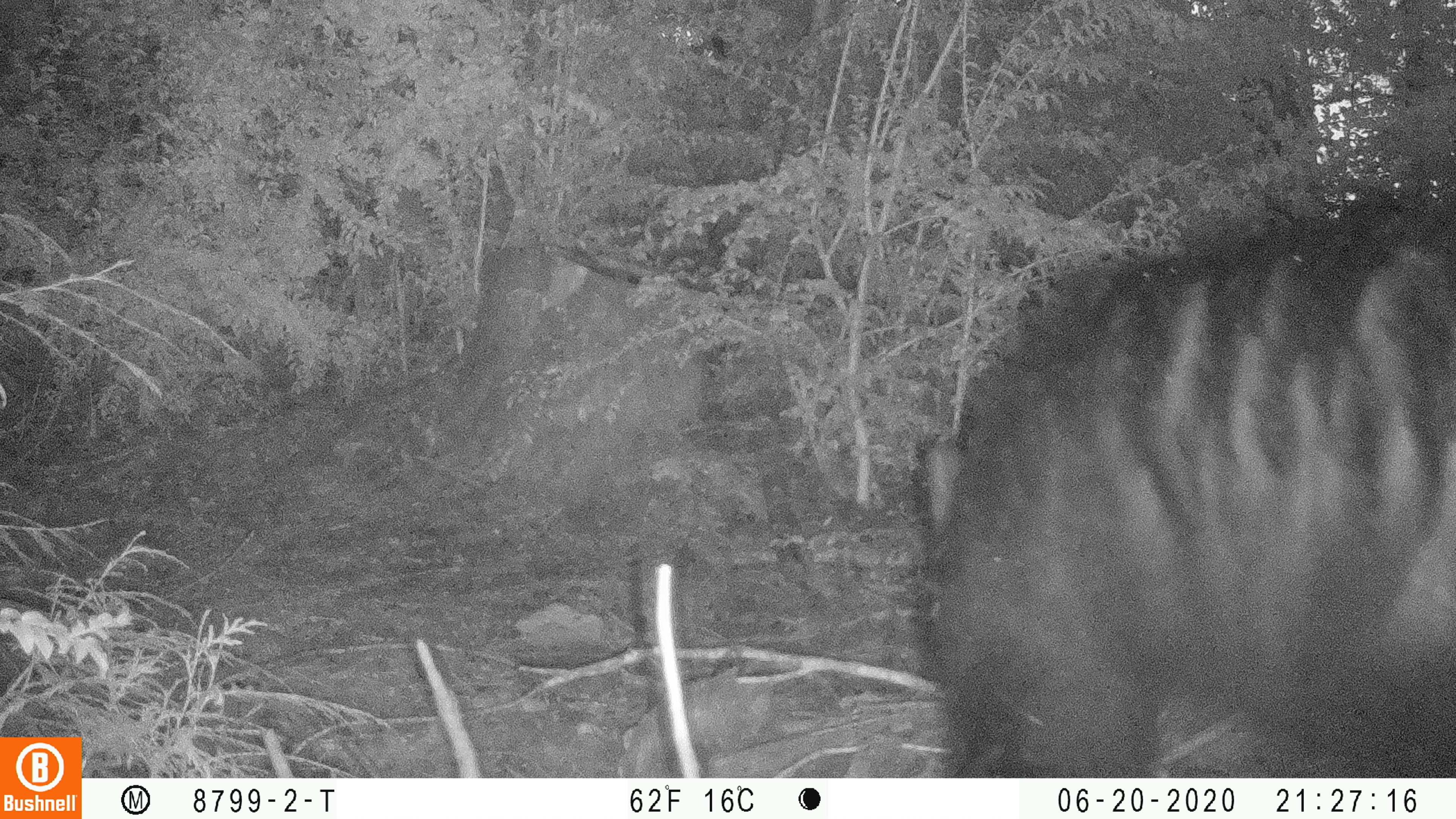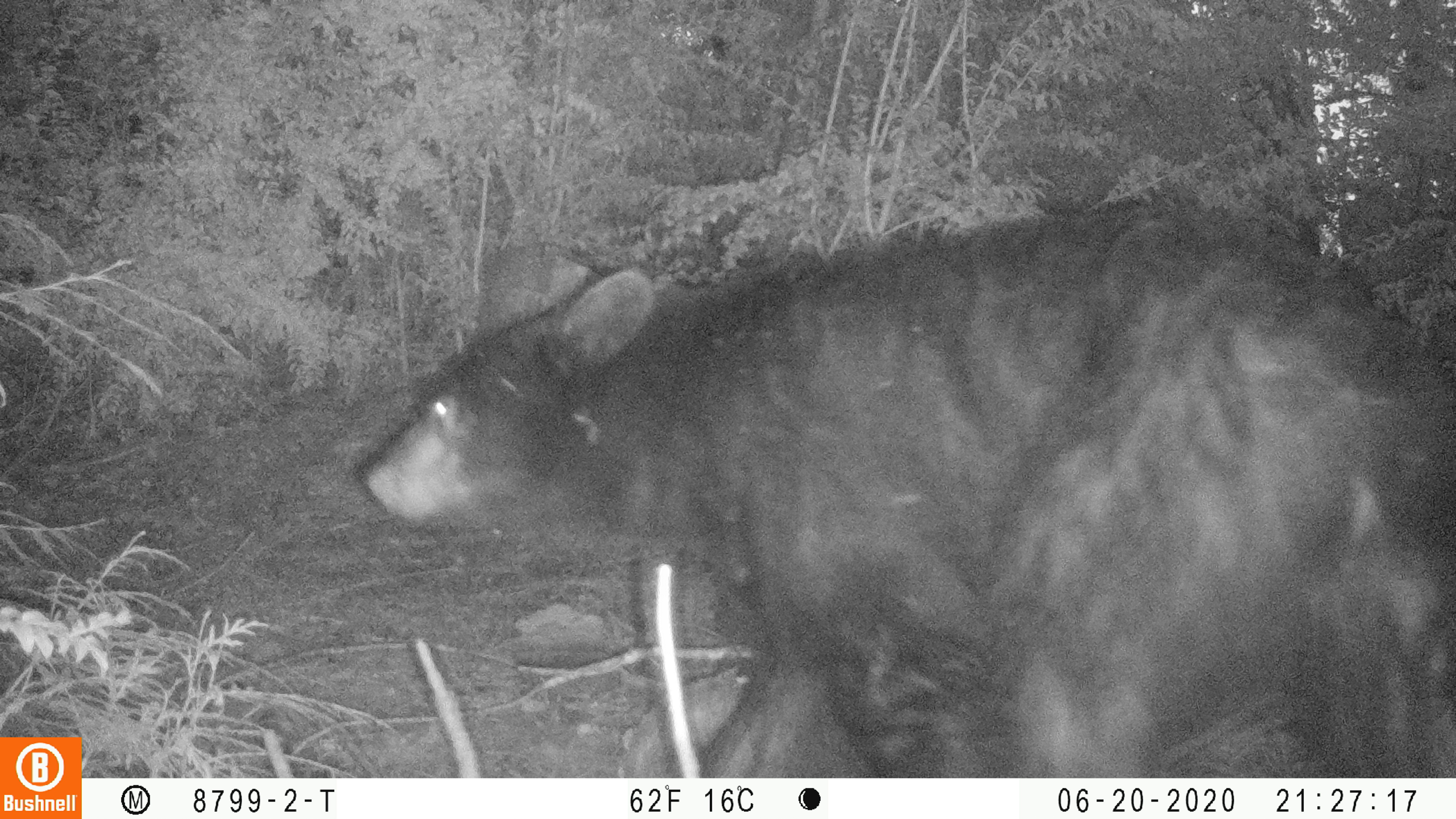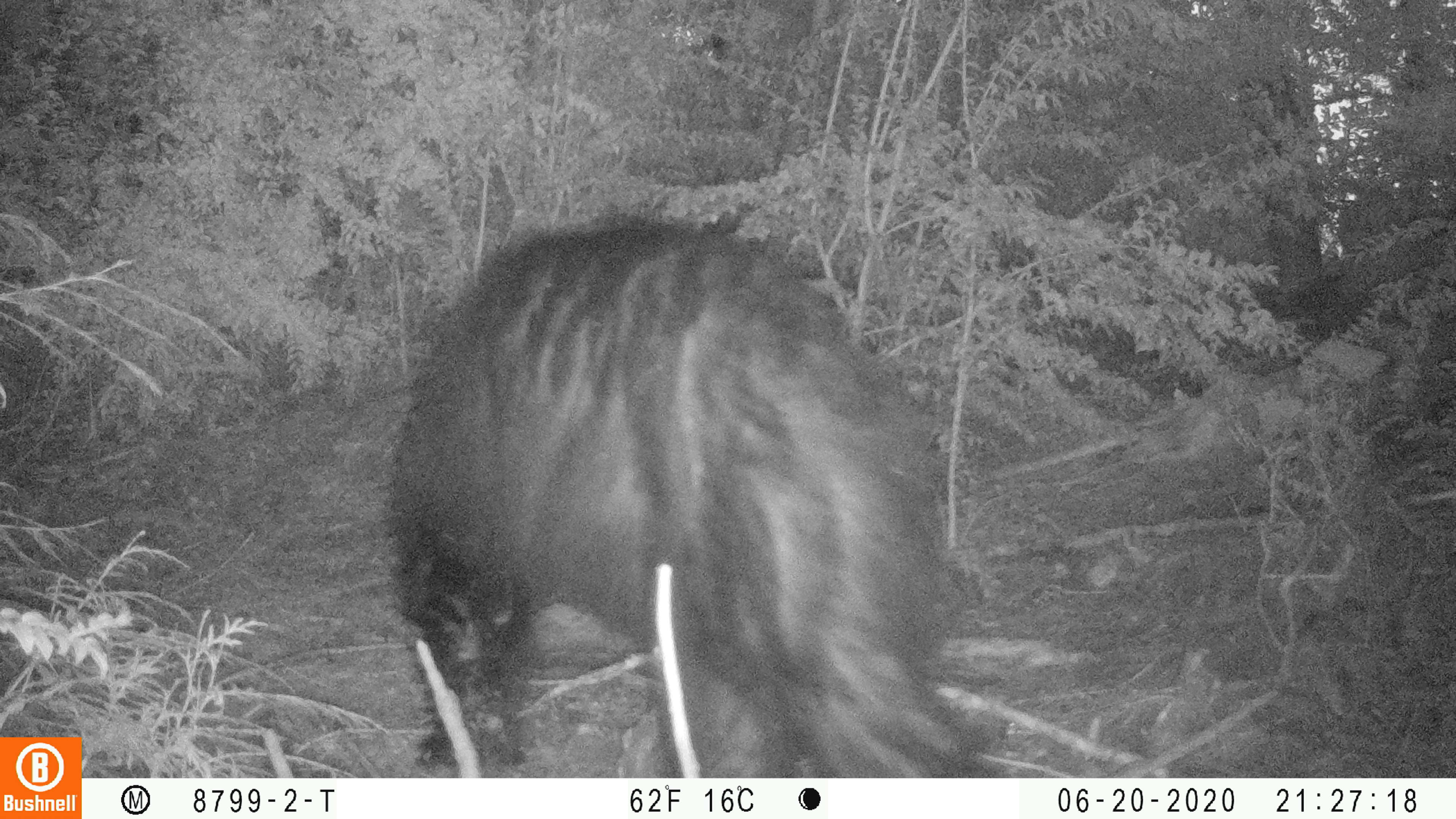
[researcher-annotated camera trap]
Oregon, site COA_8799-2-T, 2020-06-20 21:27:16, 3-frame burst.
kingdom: Animalia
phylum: Chordata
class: Mammalia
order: Carnivora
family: Ursidae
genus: Ursus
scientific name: Ursus americanus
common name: american black bear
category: black bear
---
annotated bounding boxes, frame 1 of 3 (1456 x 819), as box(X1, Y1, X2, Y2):
black bear: box(914, 189, 1451, 770)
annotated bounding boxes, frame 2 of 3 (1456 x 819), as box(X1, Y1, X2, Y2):
black bear: box(367, 208, 1451, 768)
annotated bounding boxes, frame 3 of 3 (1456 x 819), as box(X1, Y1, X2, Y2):
black bear: box(379, 213, 972, 771)